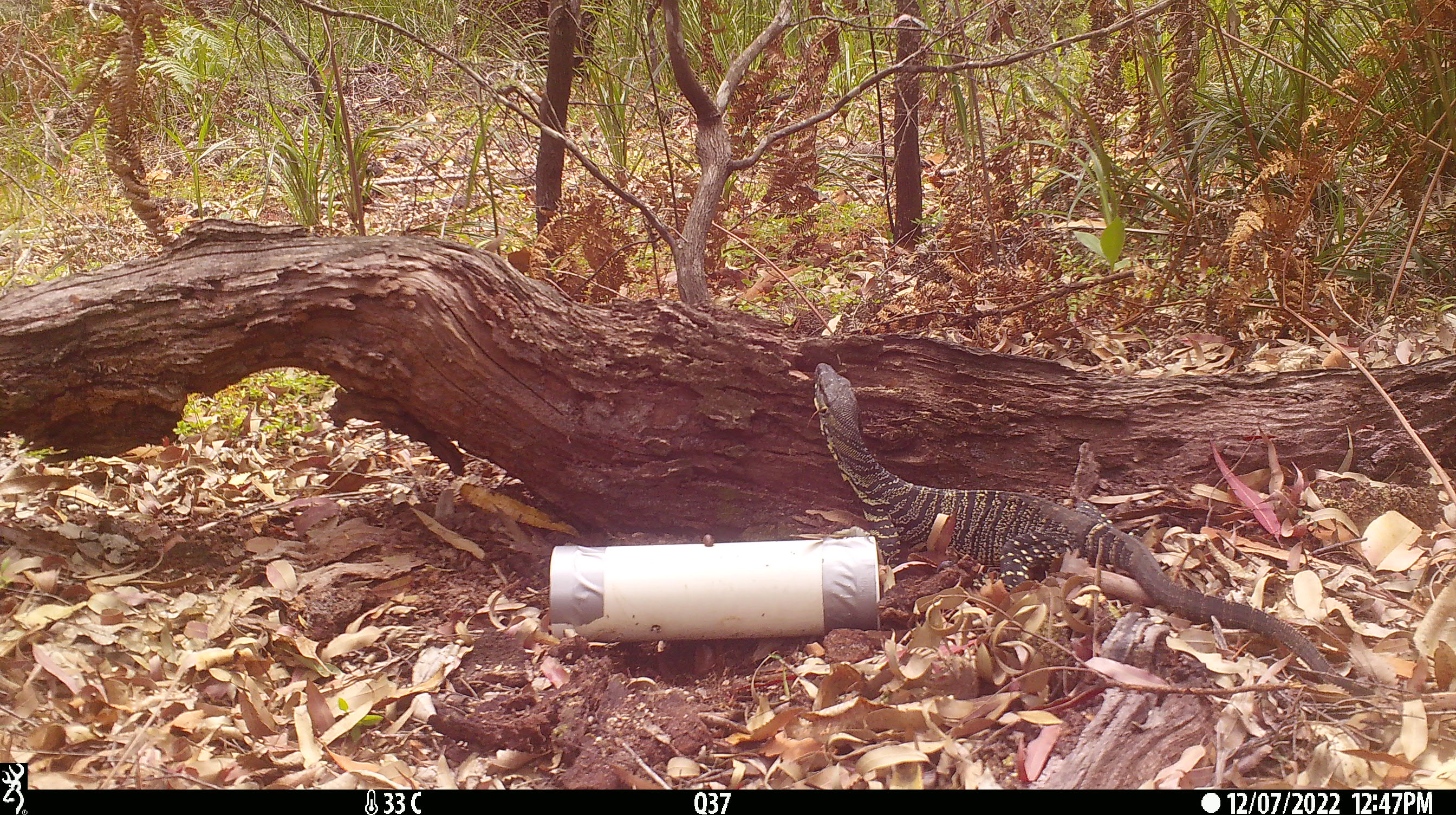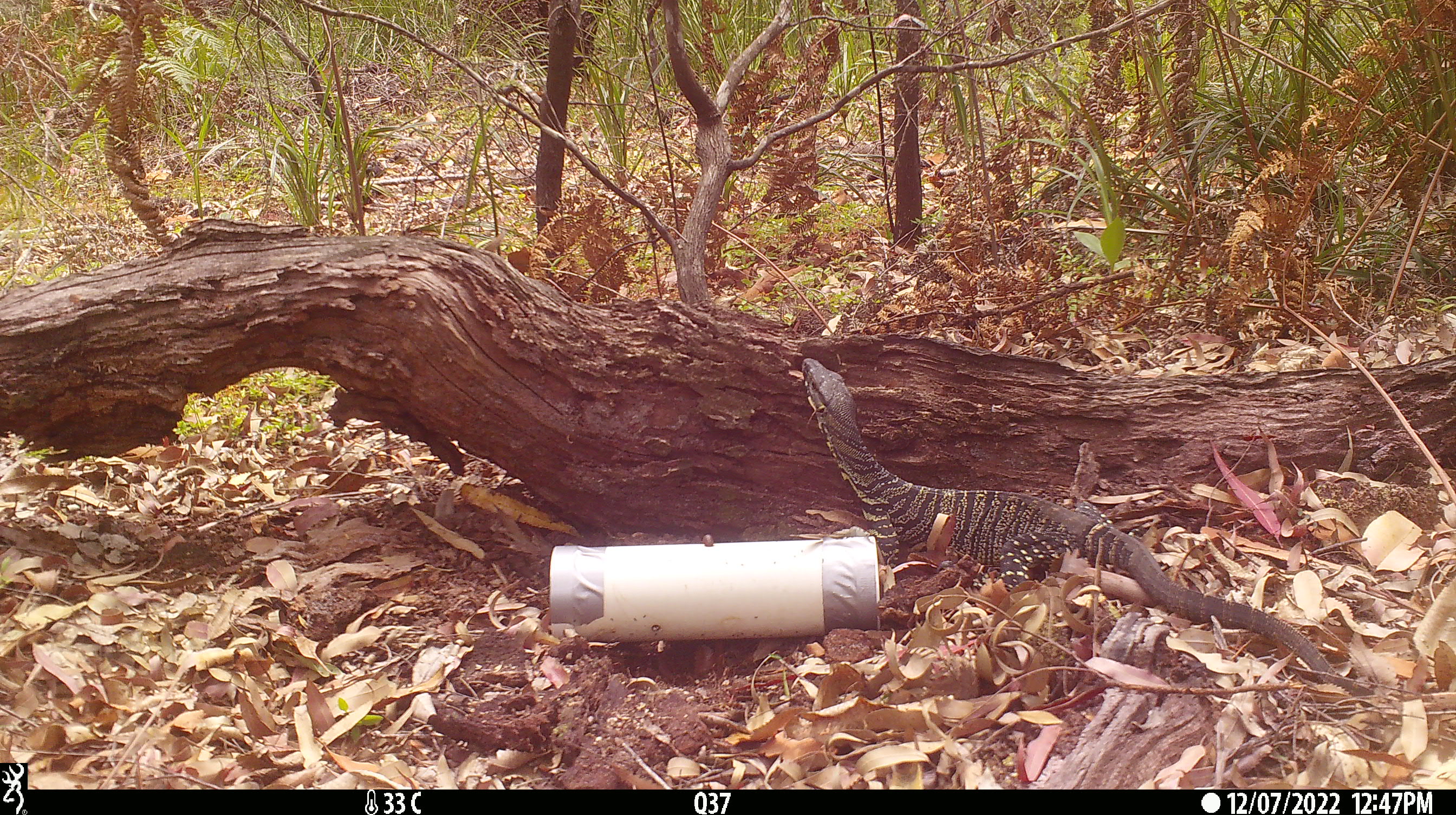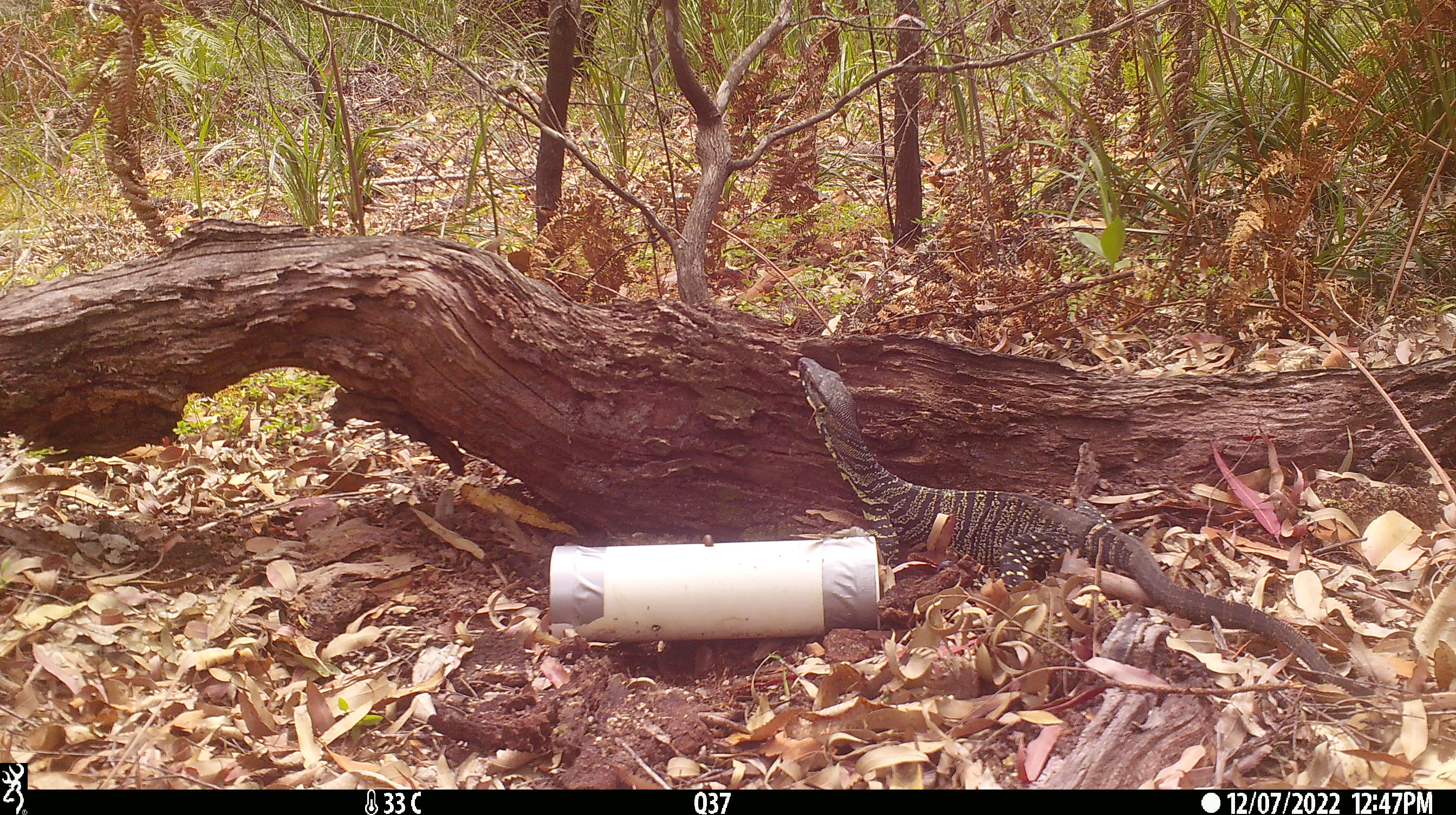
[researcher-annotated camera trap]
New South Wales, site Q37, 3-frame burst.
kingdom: Animalia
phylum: Chordata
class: Reptilia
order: Squamata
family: Varanidae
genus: Varanus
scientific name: Varanus varius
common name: lace monitor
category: goanna